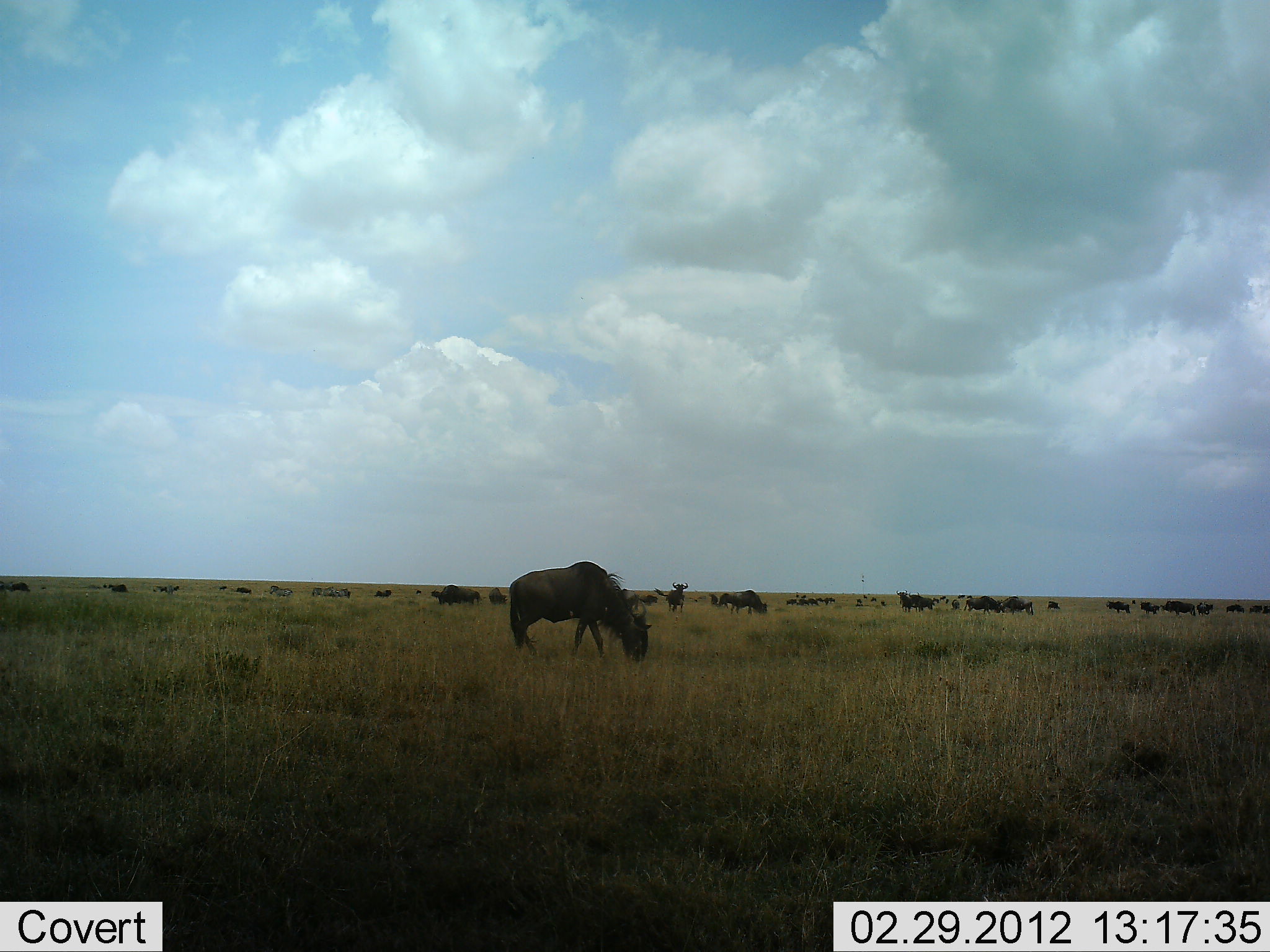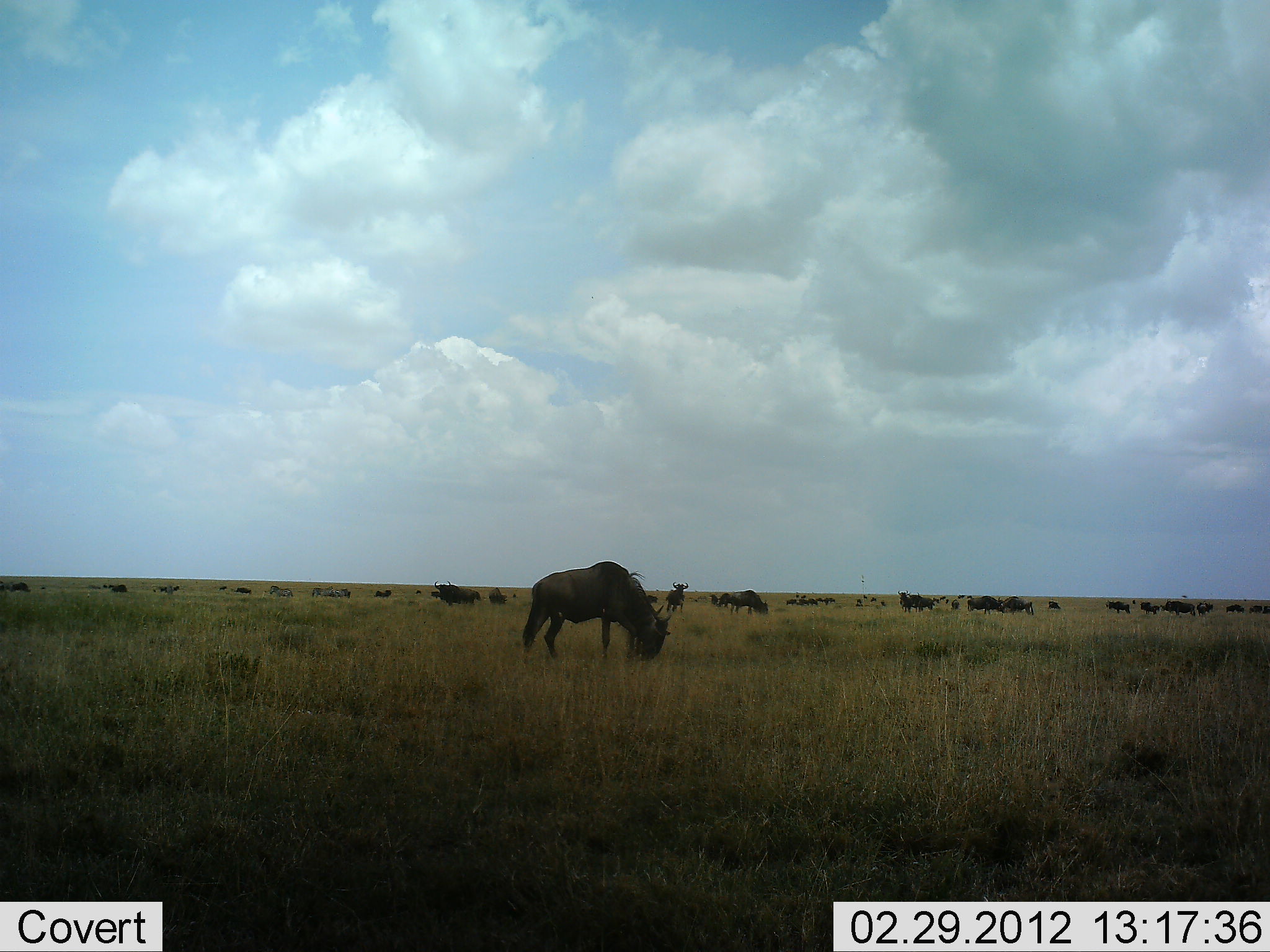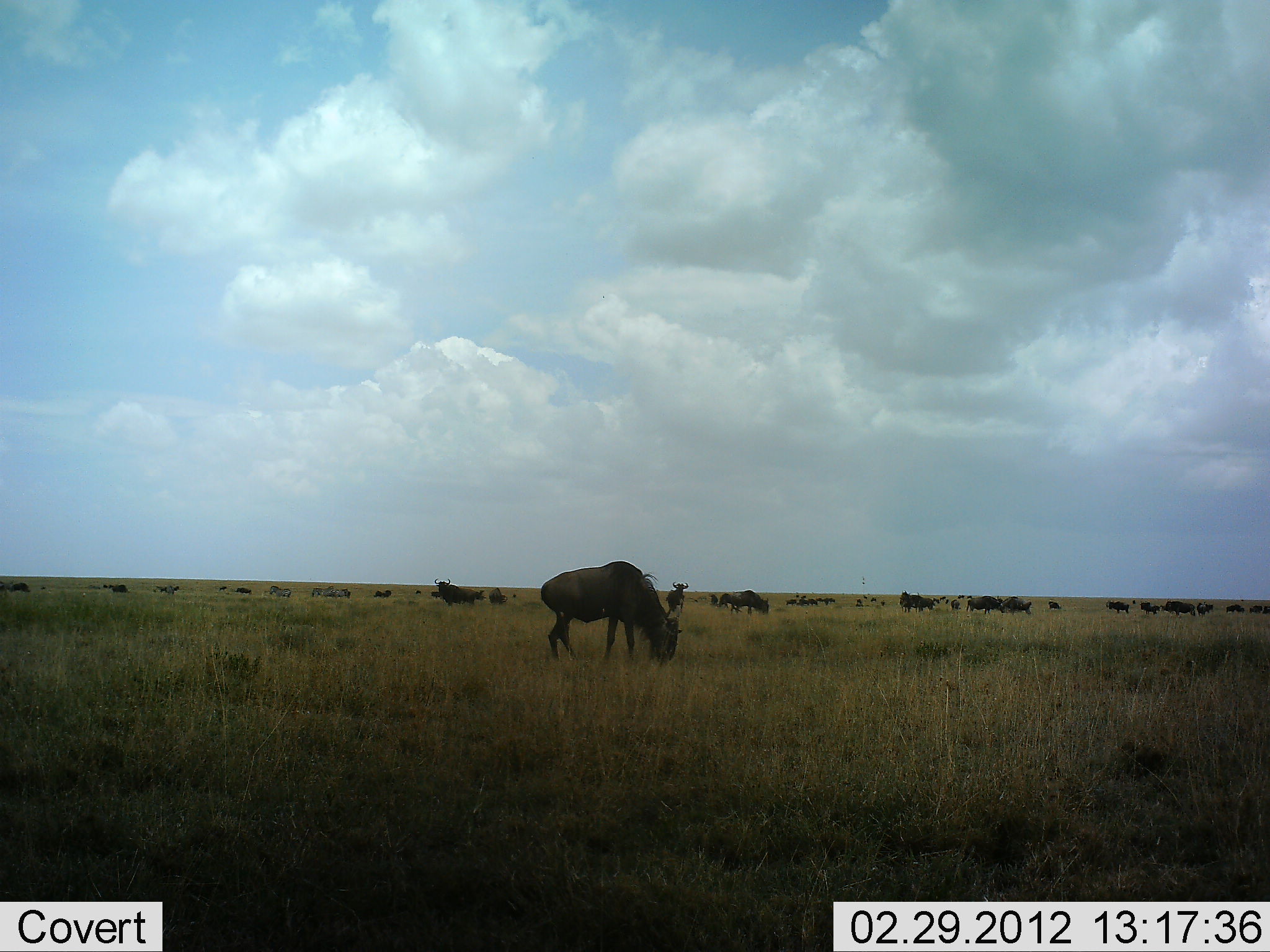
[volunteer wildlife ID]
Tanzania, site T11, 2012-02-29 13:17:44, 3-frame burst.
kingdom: Animalia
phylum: Chordata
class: Mammalia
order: Artiodactyla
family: Bovidae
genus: Connochaetes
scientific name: Connochaetes taurinus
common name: blue wildebeest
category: wildebeest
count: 11-50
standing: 59%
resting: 5%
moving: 23%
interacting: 0%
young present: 0%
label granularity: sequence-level